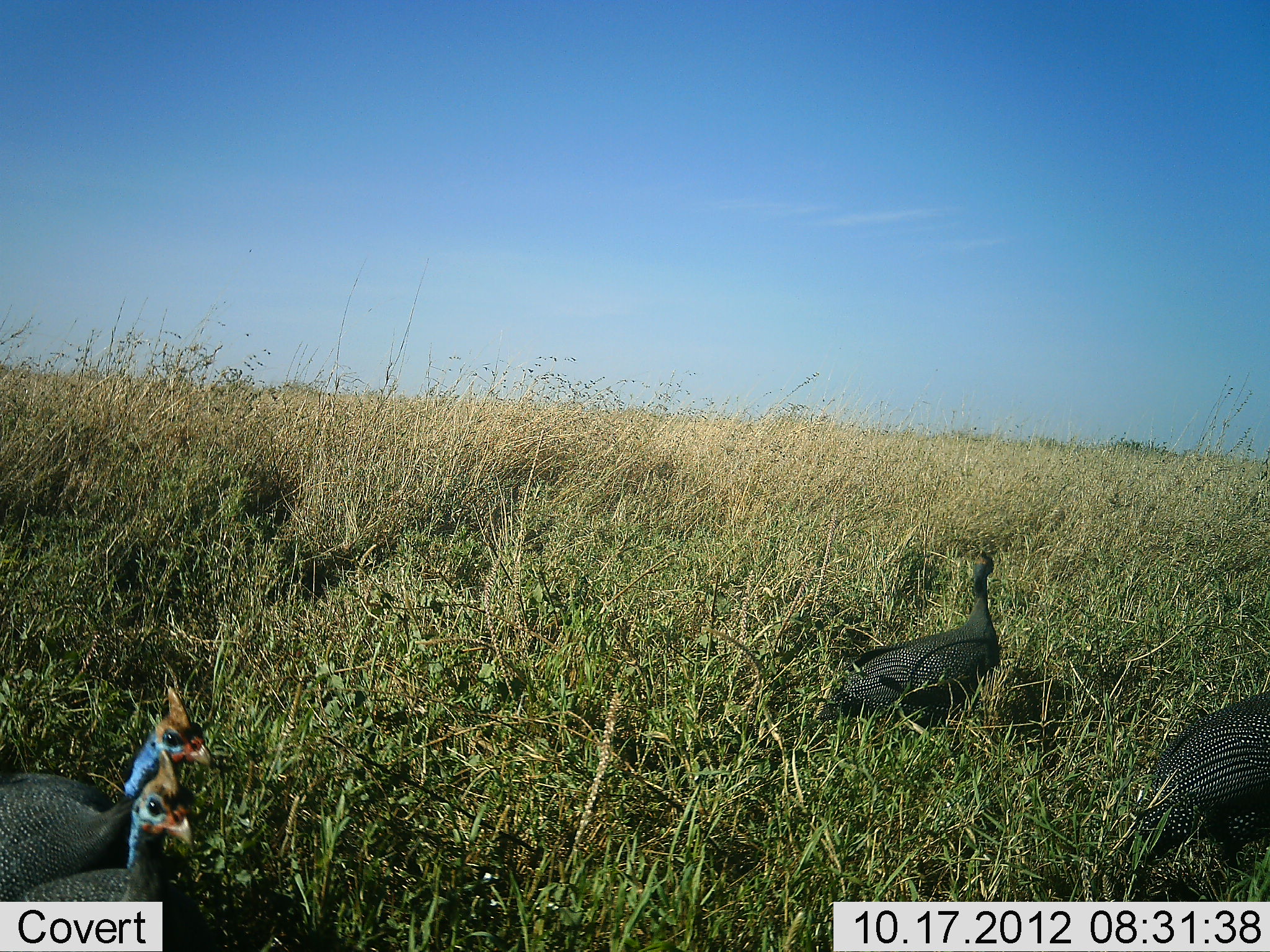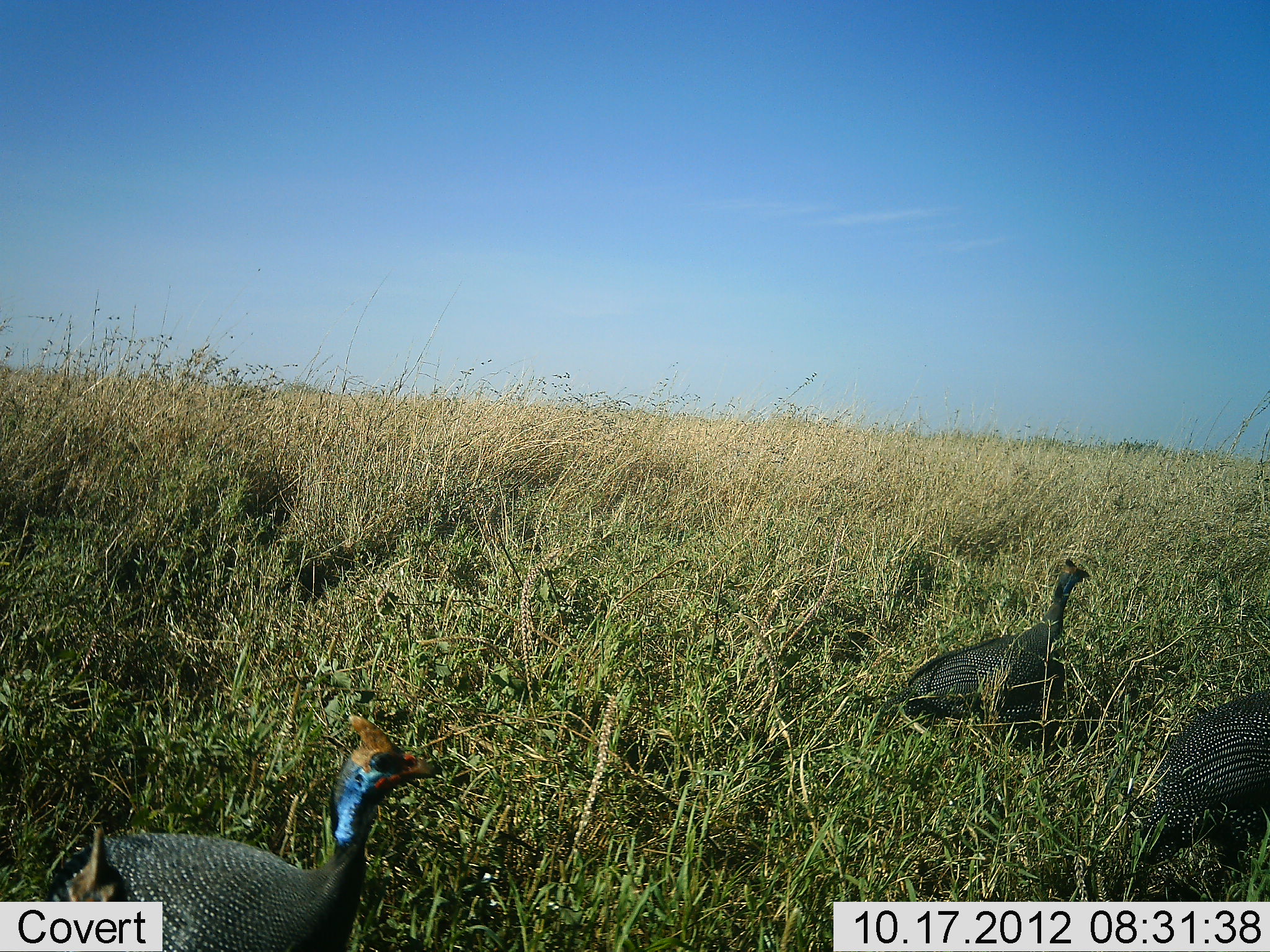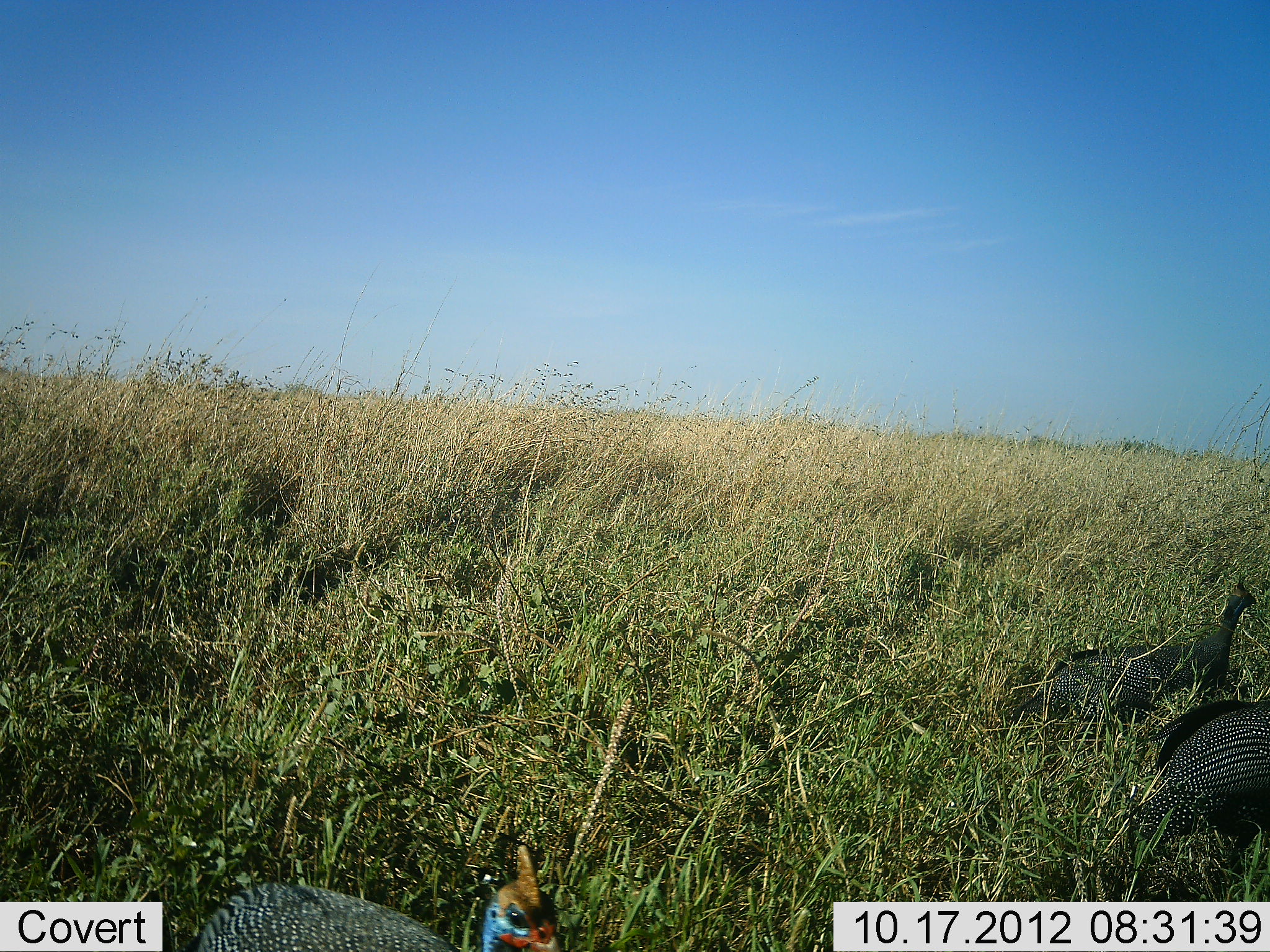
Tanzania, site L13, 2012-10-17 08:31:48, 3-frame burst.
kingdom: Animalia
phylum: Chordata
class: Aves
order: Galliformes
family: Numididae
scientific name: Numididae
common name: guinea fowl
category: guineafowl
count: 3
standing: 20%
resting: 0%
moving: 90%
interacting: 0%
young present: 0%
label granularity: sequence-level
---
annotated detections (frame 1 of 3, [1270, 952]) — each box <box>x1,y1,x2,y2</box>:
animal: <box>0,690,222,901</box>; <box>817,552,1003,731</box>; <box>0,746,195,899</box>; <box>1135,681,1270,887</box>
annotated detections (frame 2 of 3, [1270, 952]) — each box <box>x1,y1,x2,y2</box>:
animal: <box>101,715,444,951</box>; <box>868,556,1090,748</box>; <box>1138,682,1270,900</box>; <box>0,827,128,902</box>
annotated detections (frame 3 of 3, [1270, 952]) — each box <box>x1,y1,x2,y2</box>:
animal: <box>993,572,1257,763</box>; <box>185,843,560,952</box>; <box>1127,699,1270,887</box>; <box>130,884,182,952</box>